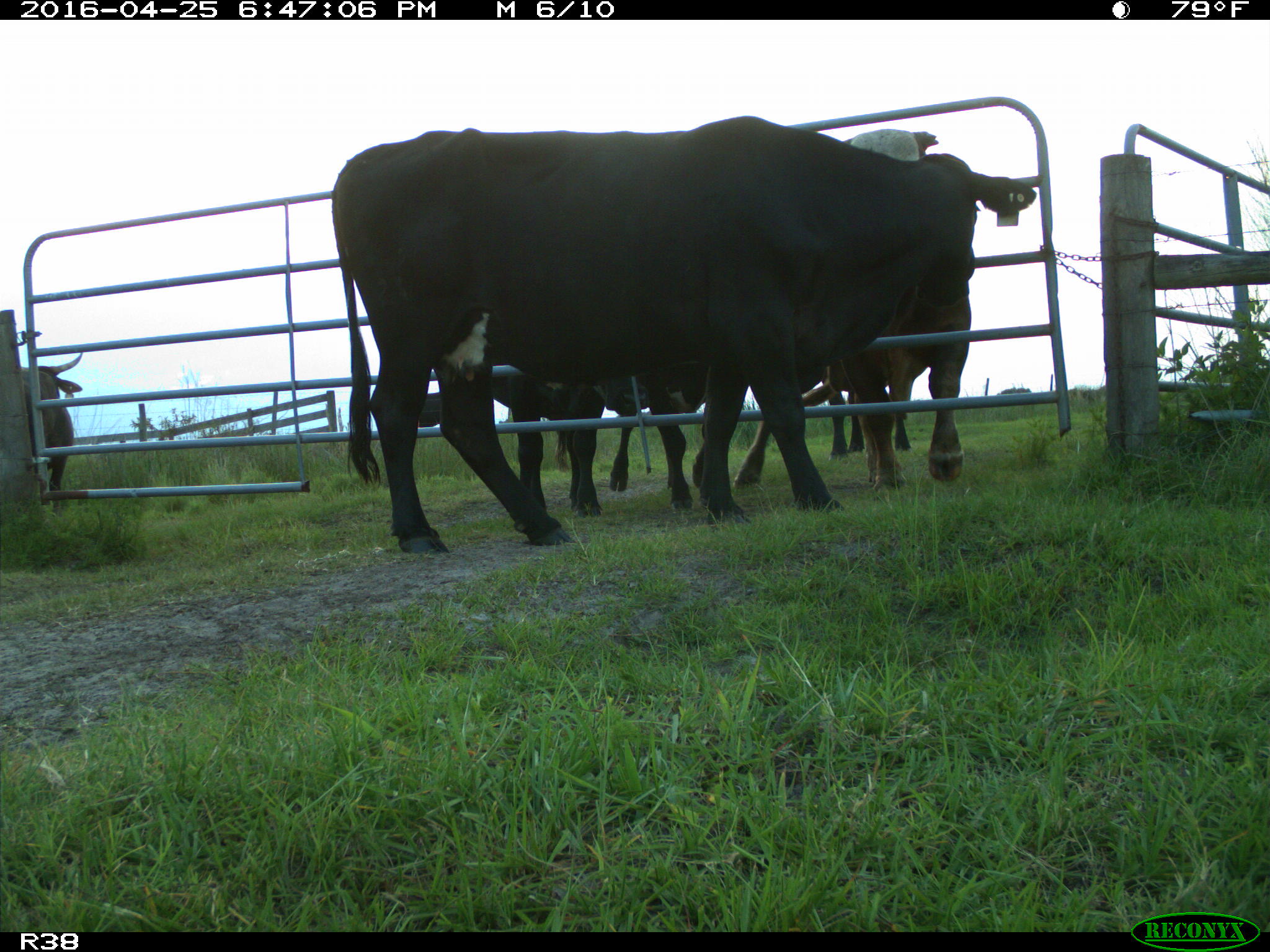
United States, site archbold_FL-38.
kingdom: Animalia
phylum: Chordata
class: Mammalia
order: Artiodactyla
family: Bovidae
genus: Bos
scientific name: Bos taurus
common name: domestic cow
Bos taurus (domestic cow).